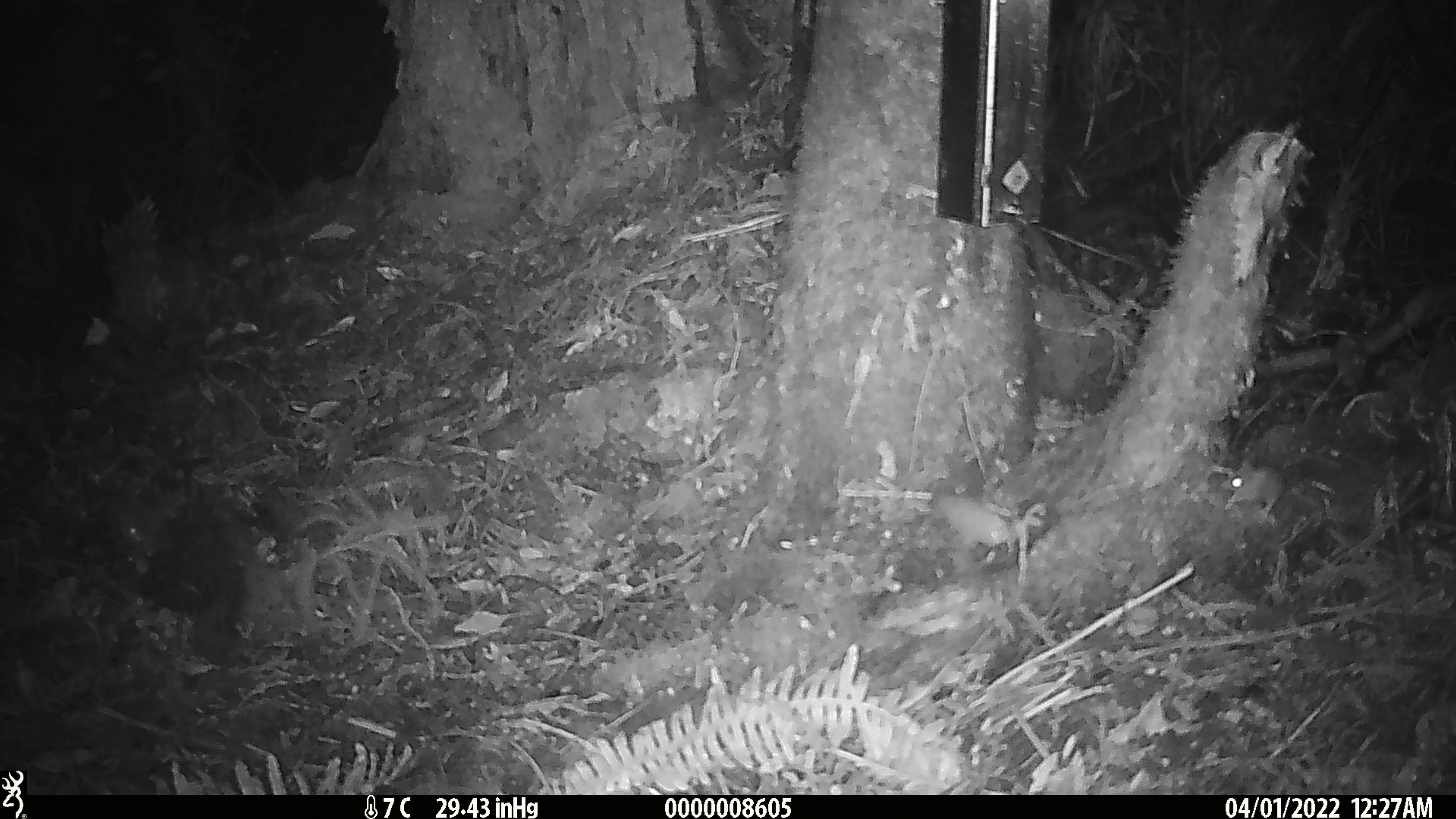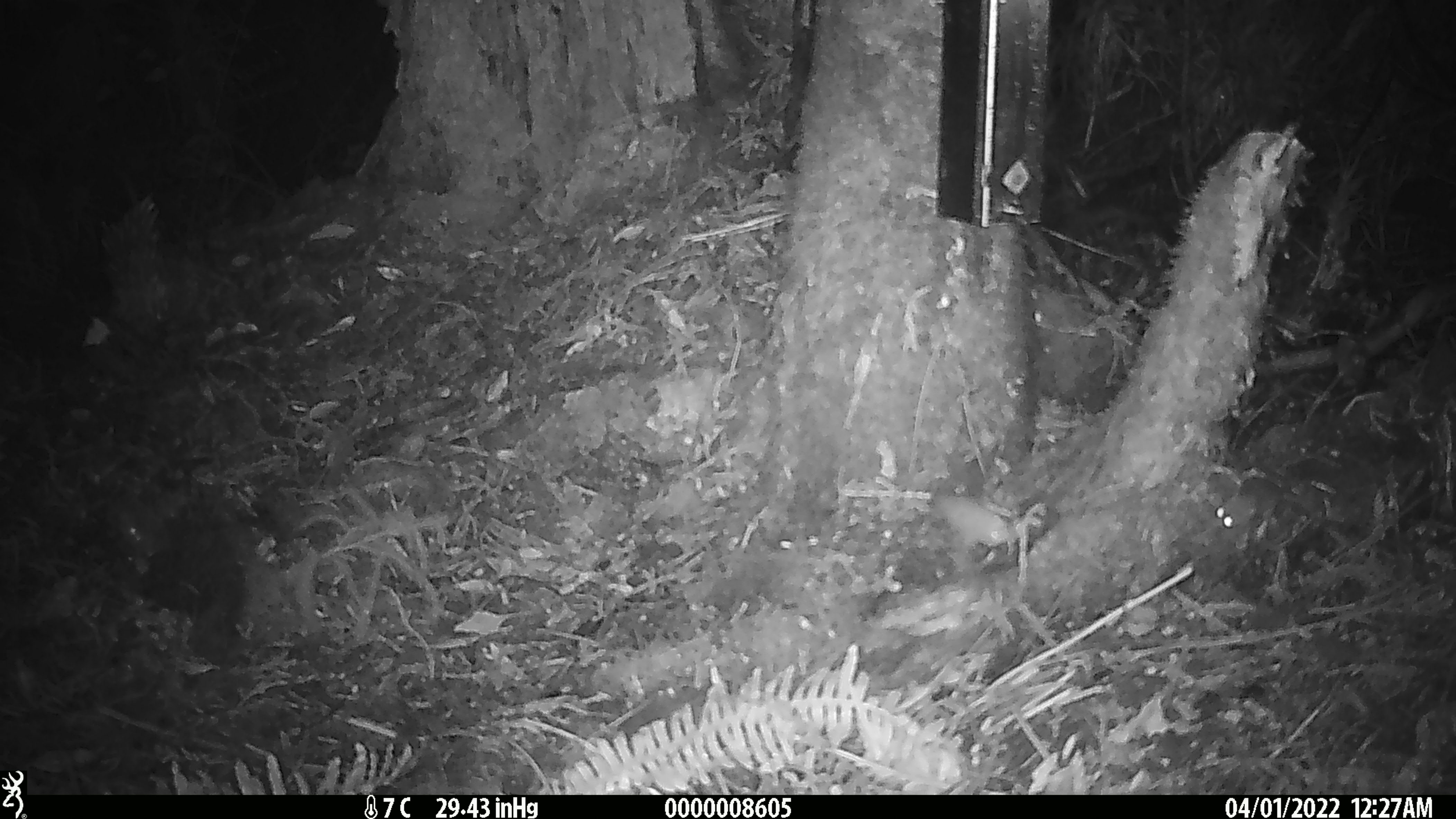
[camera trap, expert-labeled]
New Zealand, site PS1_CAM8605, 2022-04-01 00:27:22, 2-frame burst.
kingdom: Animalia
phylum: Chordata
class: Mammalia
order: Rodentia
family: Muridae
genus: Mus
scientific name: Mus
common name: mouse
Mouse (Mus).